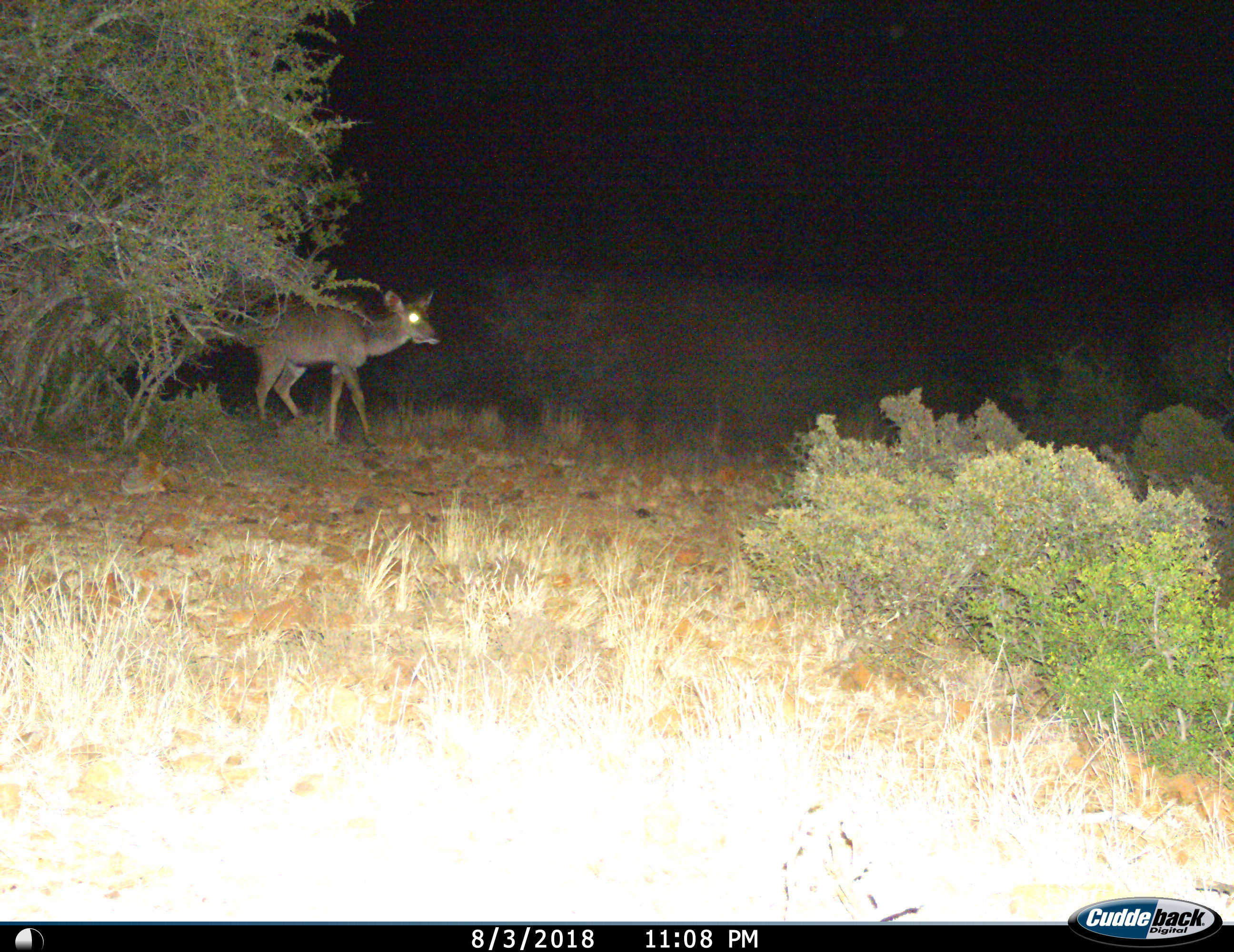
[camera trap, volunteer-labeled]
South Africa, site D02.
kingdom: Animalia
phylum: Chordata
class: Mammalia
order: Artiodactyla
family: Bovidae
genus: Tragelaphus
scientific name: Tragelaphus strepsiceros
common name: greater kudu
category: kudu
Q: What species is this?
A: Kudu (greater kudu) (Tragelaphus strepsiceros).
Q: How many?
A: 1.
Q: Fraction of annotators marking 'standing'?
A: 50%.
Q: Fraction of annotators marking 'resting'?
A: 0%.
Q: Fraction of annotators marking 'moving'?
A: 62%.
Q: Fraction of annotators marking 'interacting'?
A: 0%.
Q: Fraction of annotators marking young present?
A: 0%.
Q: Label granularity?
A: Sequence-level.